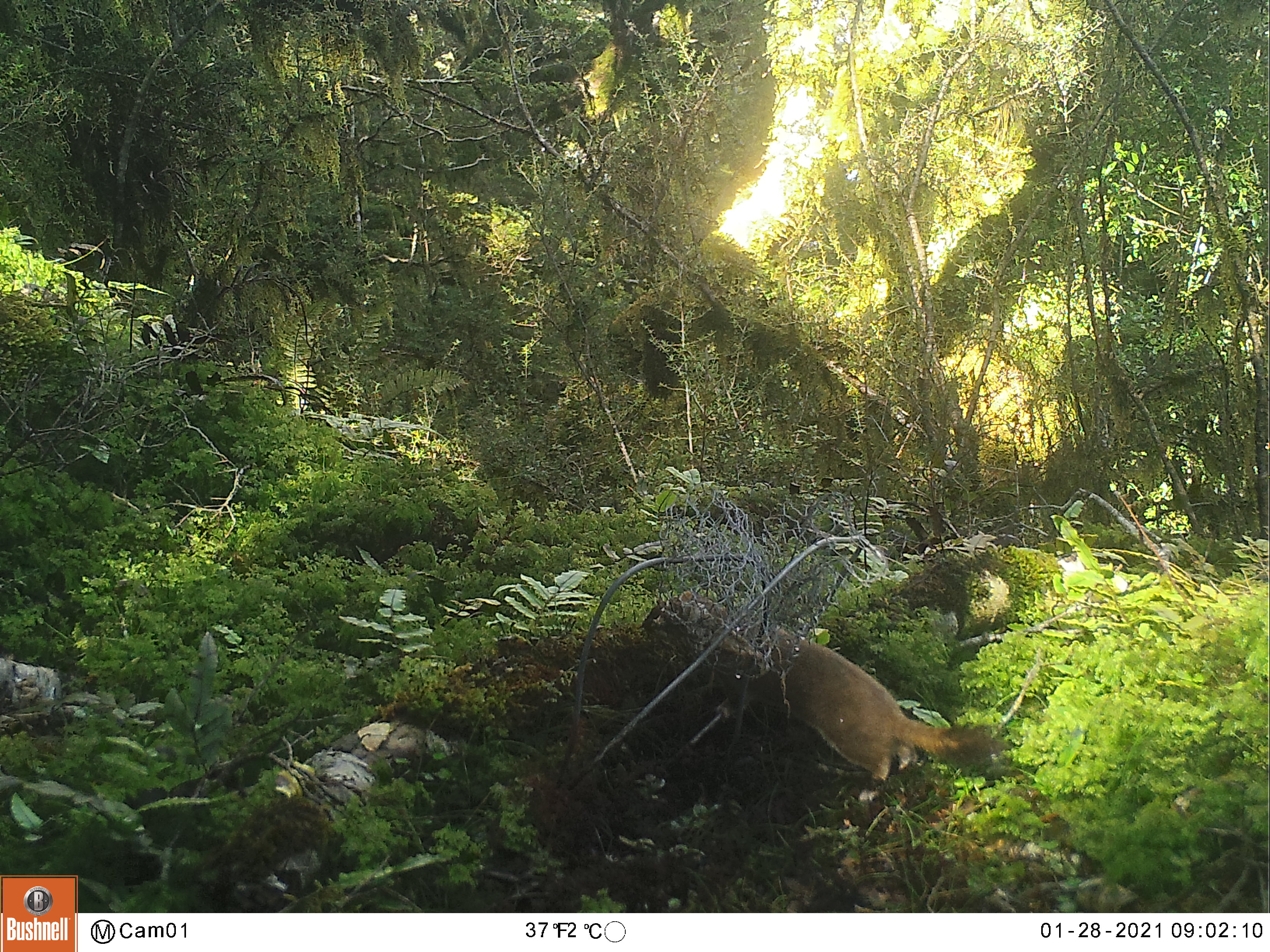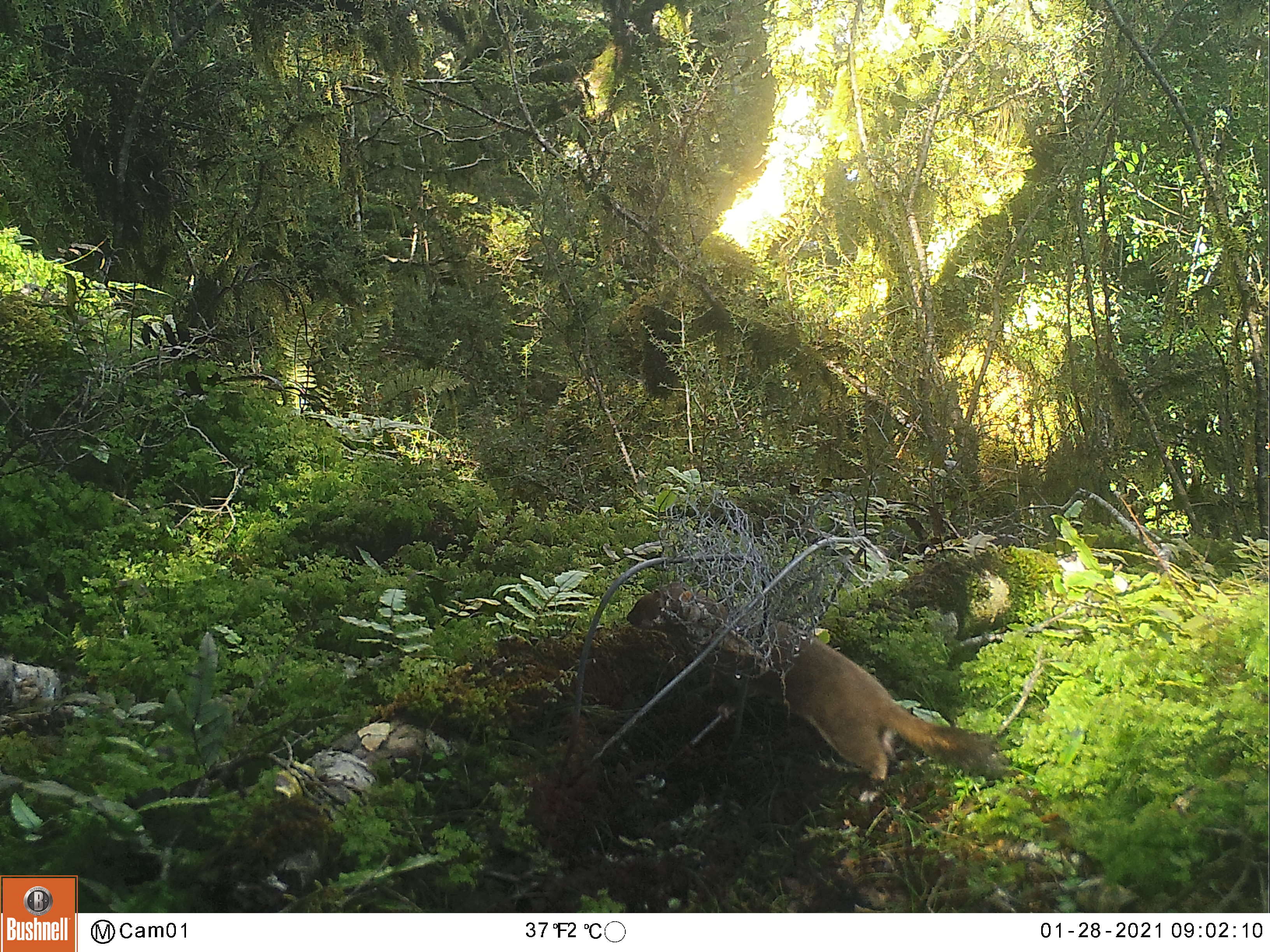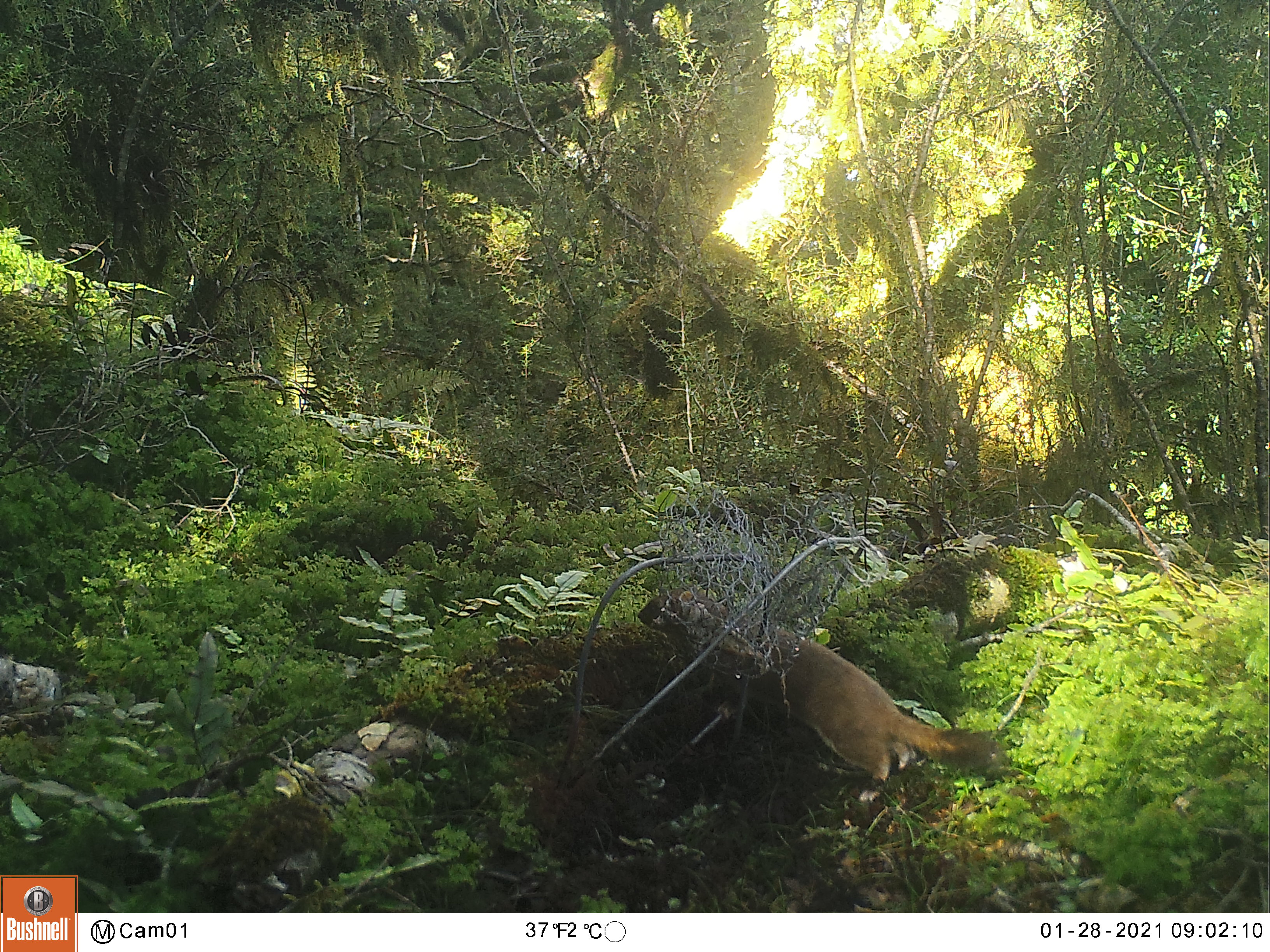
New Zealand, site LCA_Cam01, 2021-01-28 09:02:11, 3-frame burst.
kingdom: Animalia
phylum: Chordata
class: Mammalia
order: Carnivora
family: Mustelidae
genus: Mustela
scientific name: Mustela erminea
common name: stoat